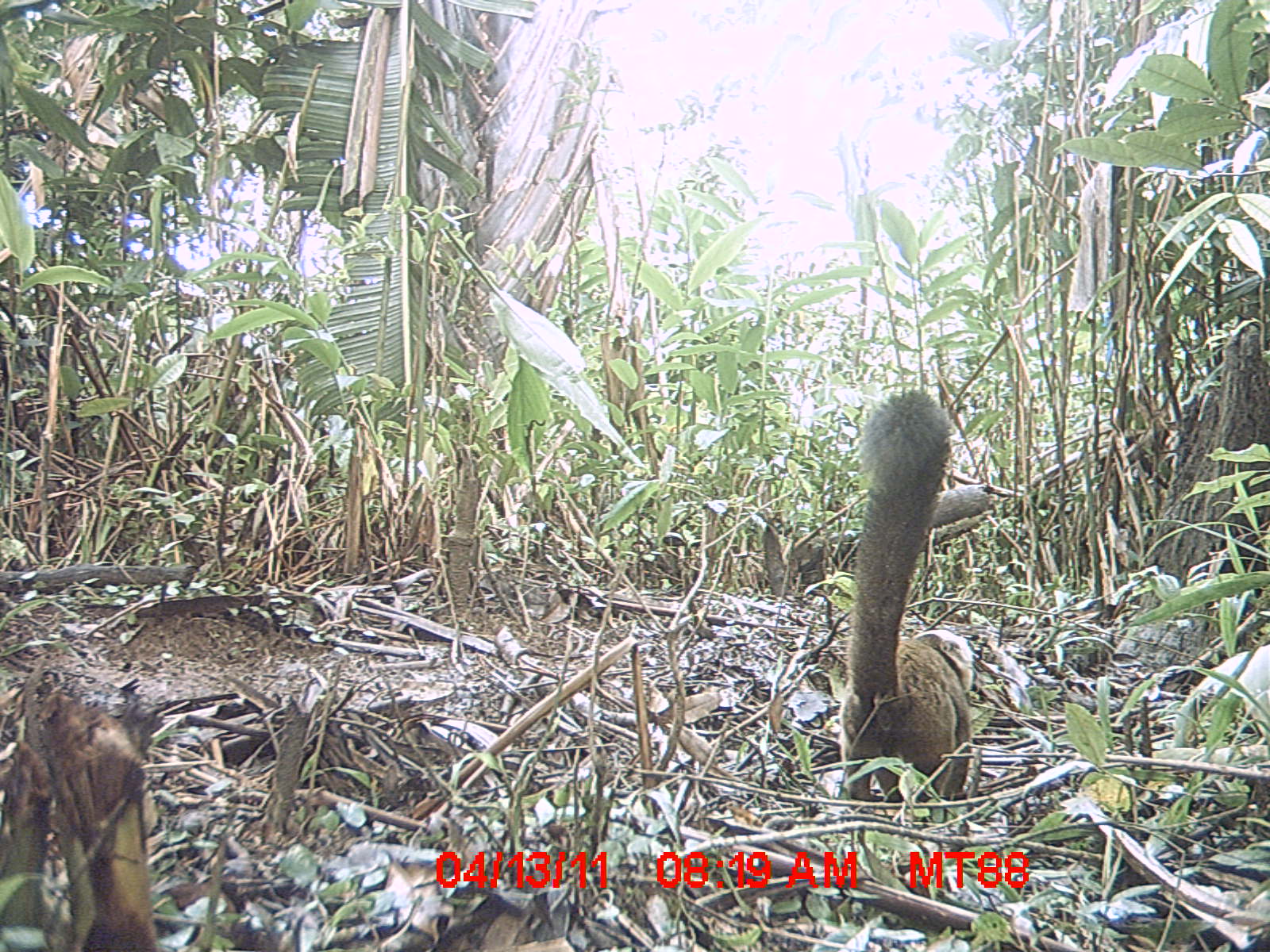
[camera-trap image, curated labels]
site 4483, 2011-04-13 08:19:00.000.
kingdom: Animalia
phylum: Chordata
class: Mammalia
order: Primates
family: Lemuridae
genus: Eulemur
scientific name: Eulemur albifrons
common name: white-fronted brown lemur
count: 1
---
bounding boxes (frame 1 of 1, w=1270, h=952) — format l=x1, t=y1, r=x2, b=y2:
eulemur albifrons: l=836, t=390, r=975, b=806